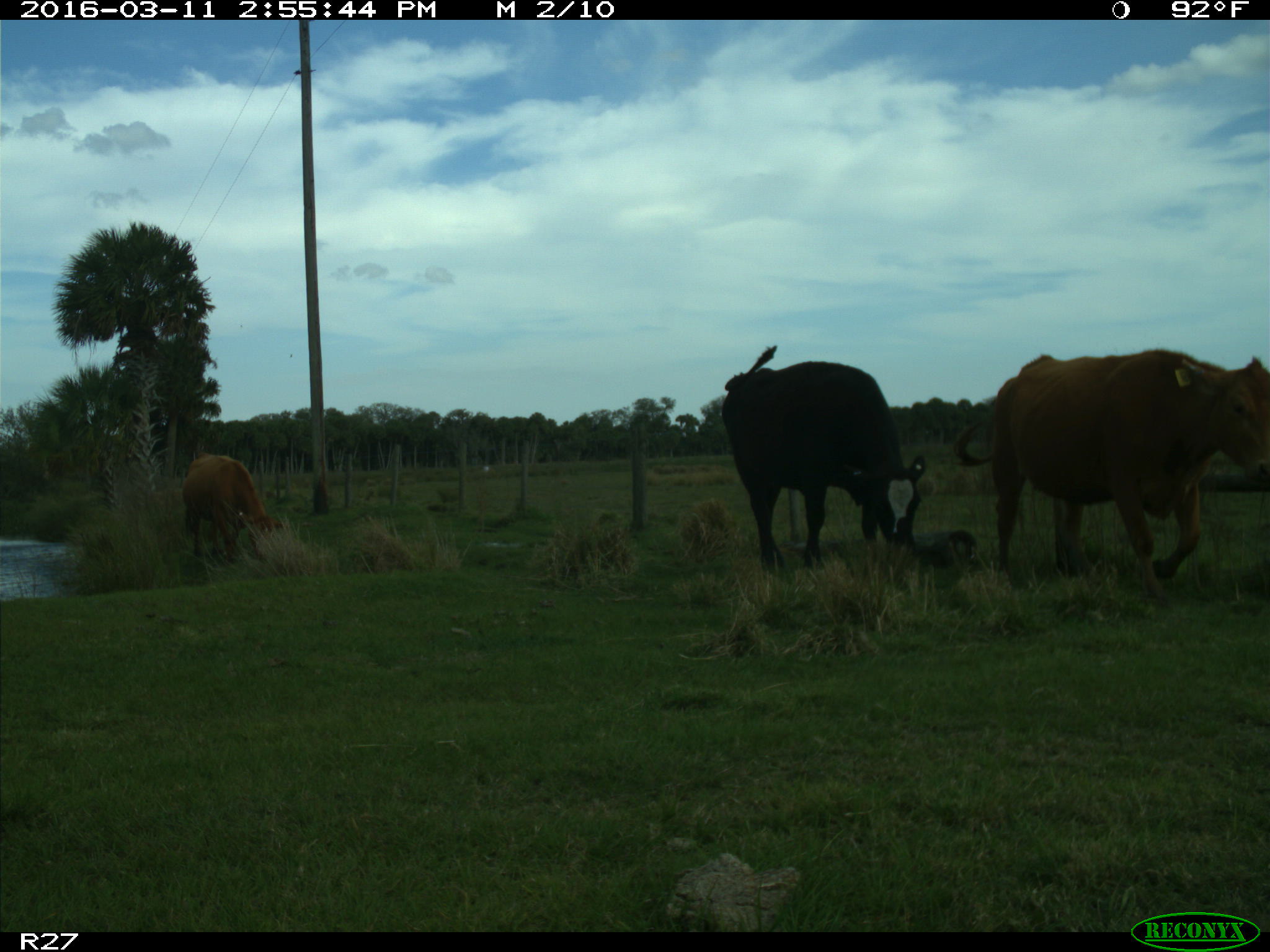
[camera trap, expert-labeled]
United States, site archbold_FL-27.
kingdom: Animalia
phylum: Chordata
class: Mammalia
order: Artiodactyla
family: Bovidae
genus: Bos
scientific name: Bos taurus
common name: domestic cow